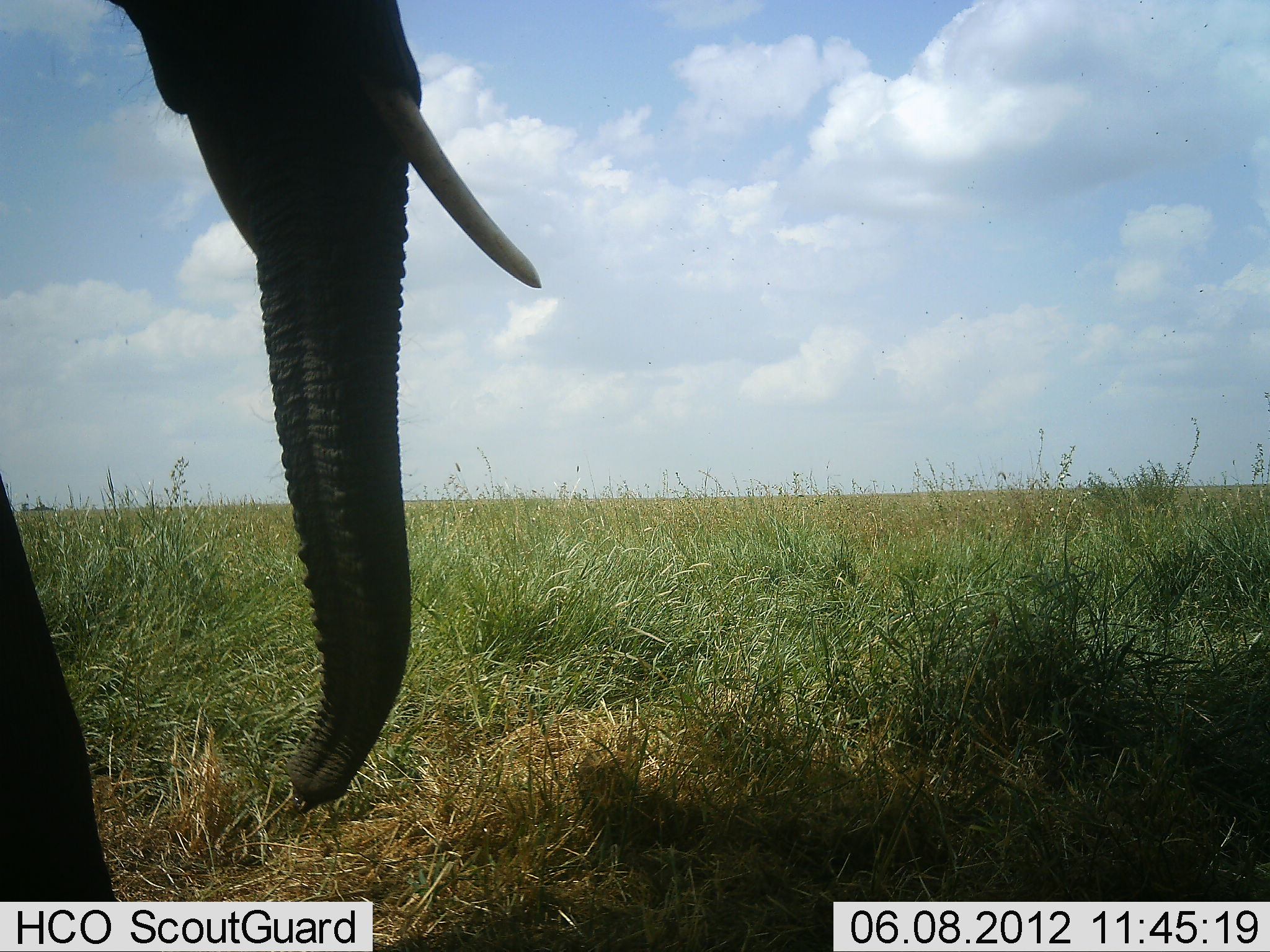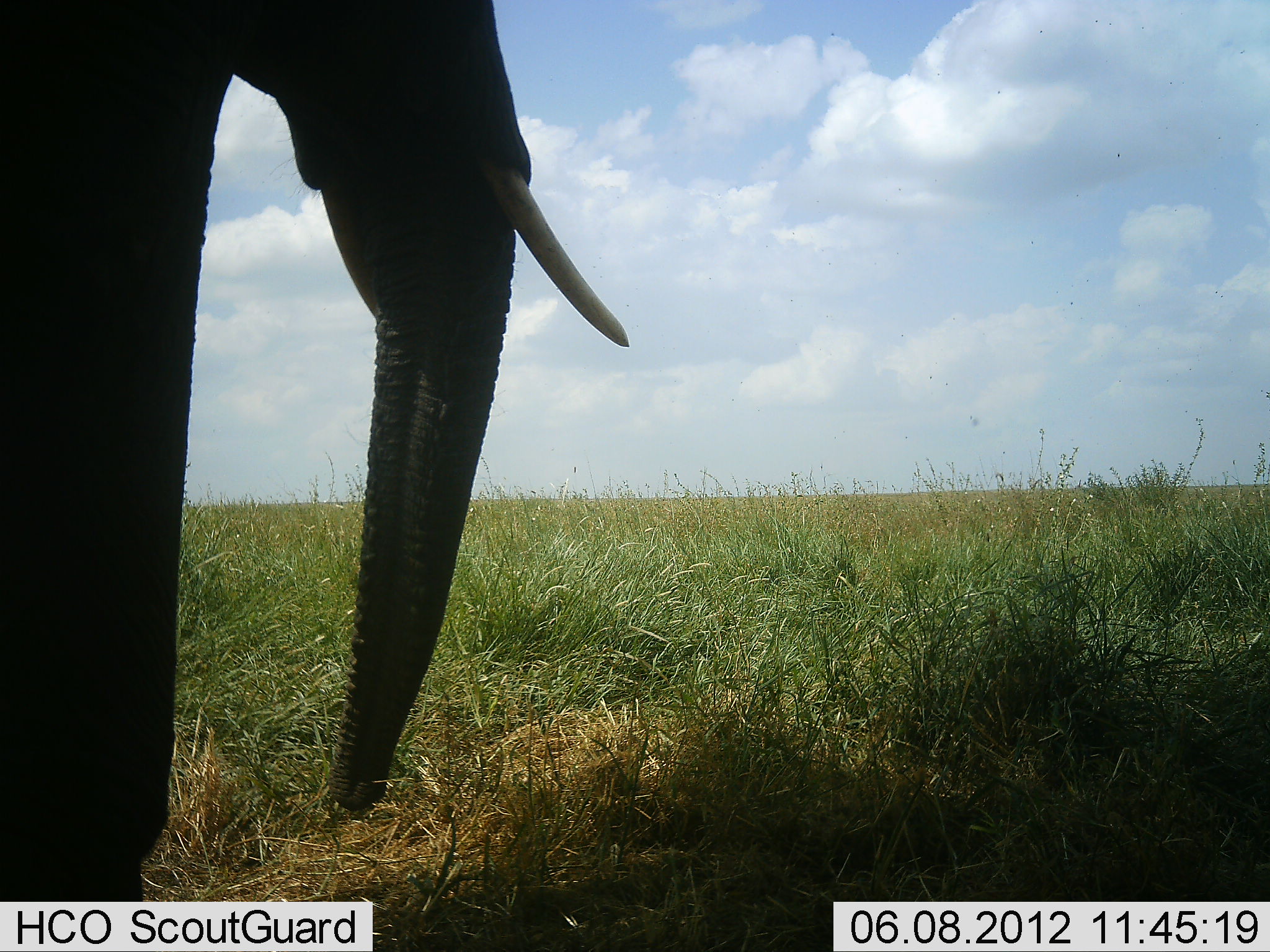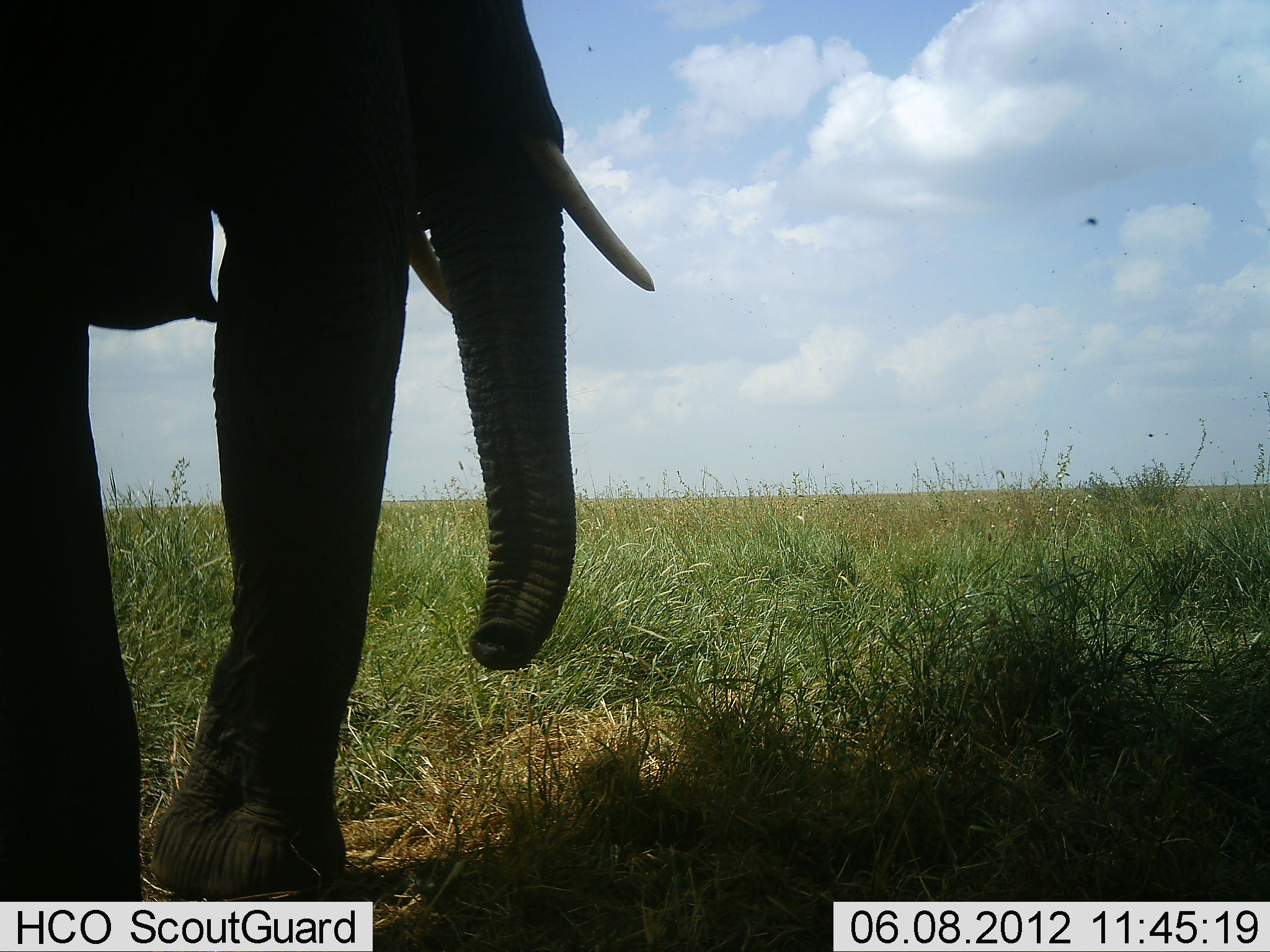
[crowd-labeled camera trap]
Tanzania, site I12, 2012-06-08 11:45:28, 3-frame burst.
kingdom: Animalia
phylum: Chordata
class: Mammalia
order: Proboscidea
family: Elephantidae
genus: Loxodonta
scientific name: Loxodonta africana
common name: african bush elephant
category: elephant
Elephant (african bush elephant) (Loxodonta africana), count 1. Behavior (volunteer vote fractions): standing 10%, resting 0%, moving 90%, interacting 0%. Young present (vote fraction): 0%. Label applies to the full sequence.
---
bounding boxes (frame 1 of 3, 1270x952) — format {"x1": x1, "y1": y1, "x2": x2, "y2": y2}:
animal: {"x1": 1, "y1": 1, "x2": 543, "y2": 952}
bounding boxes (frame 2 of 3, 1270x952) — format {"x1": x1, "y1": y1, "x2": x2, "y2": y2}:
animal: {"x1": 2, "y1": 0, "x2": 631, "y2": 952}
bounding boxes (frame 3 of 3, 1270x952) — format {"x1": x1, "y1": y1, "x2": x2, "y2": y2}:
animal: {"x1": 1, "y1": 1, "x2": 658, "y2": 952}